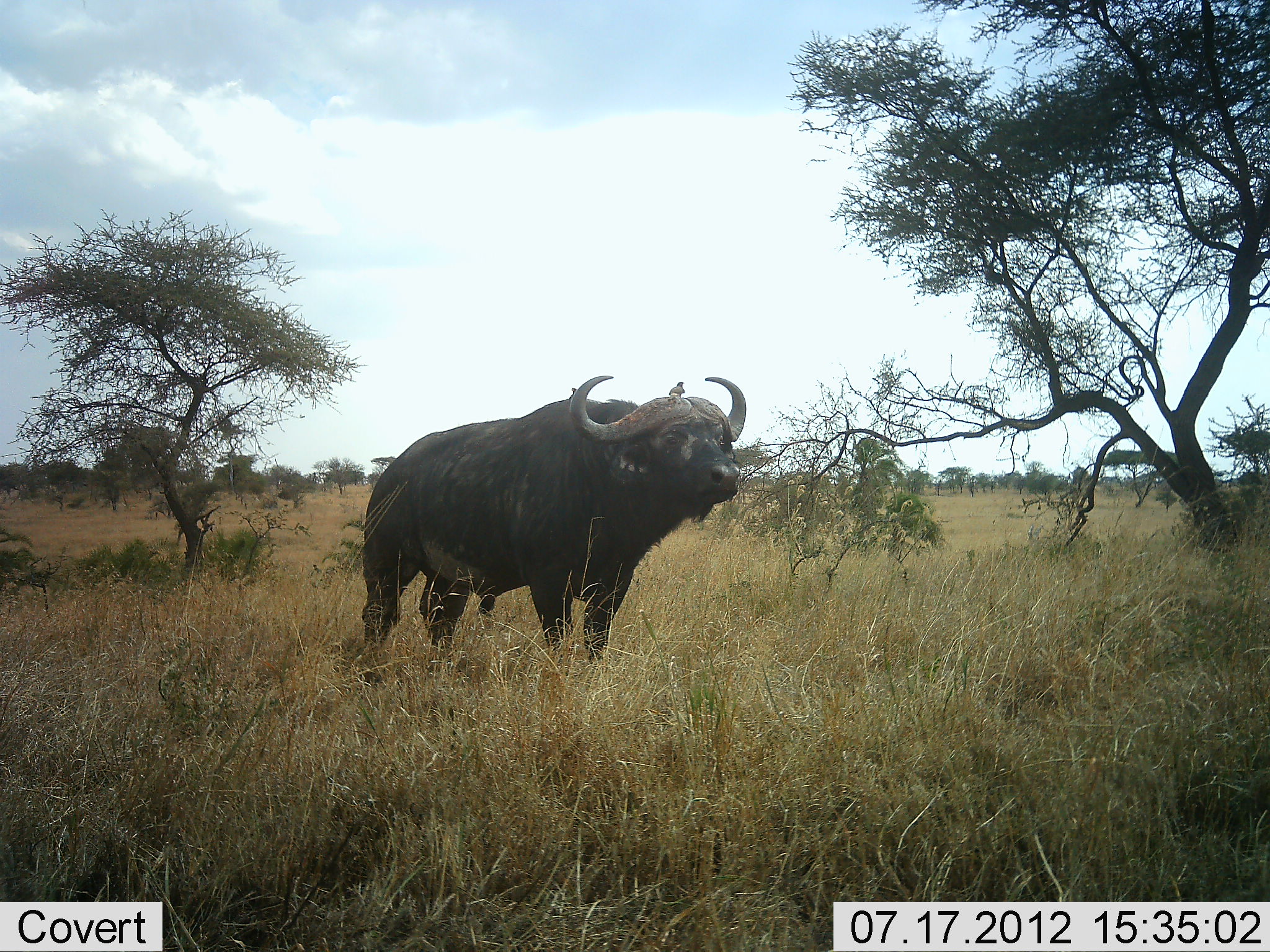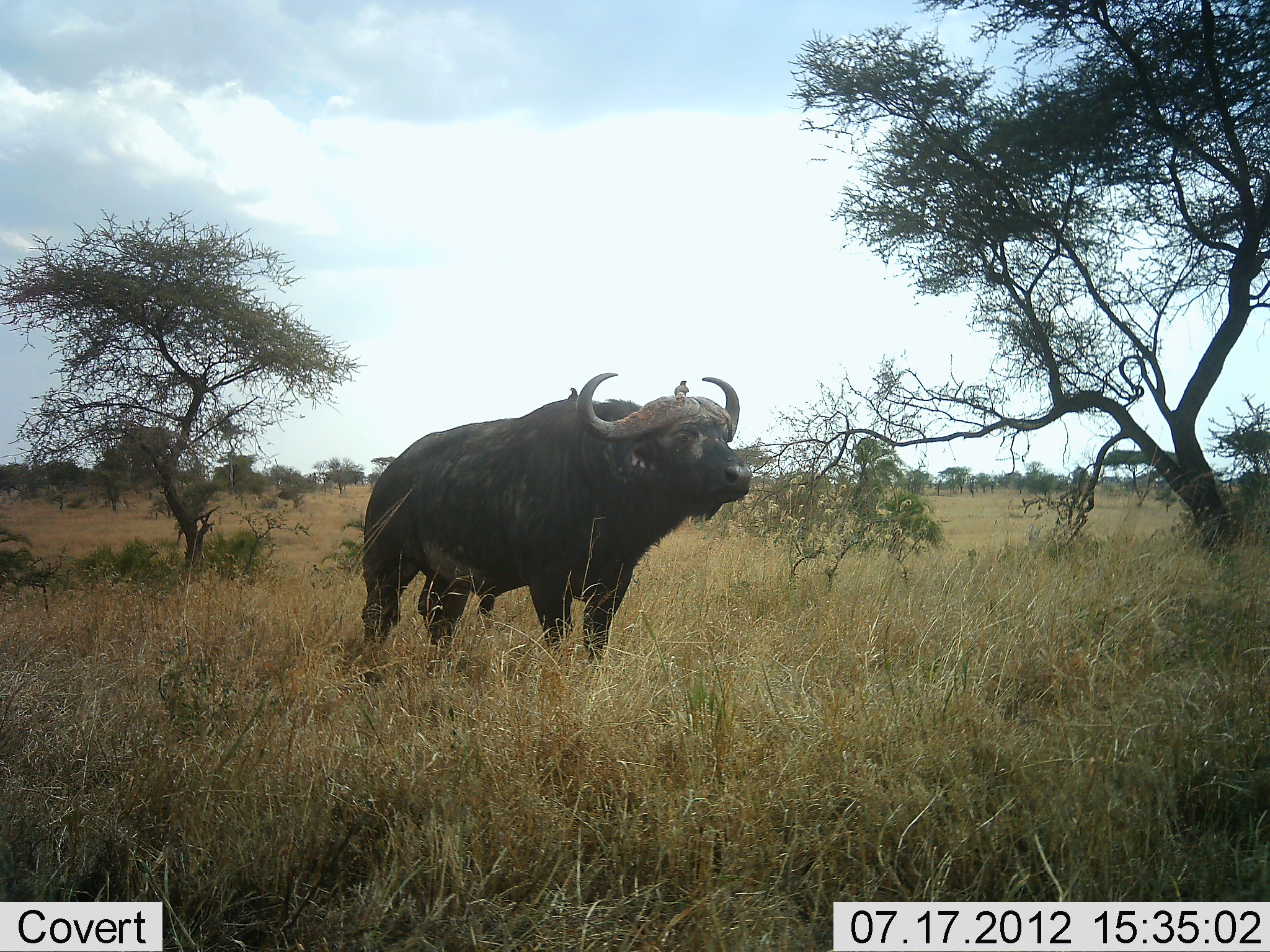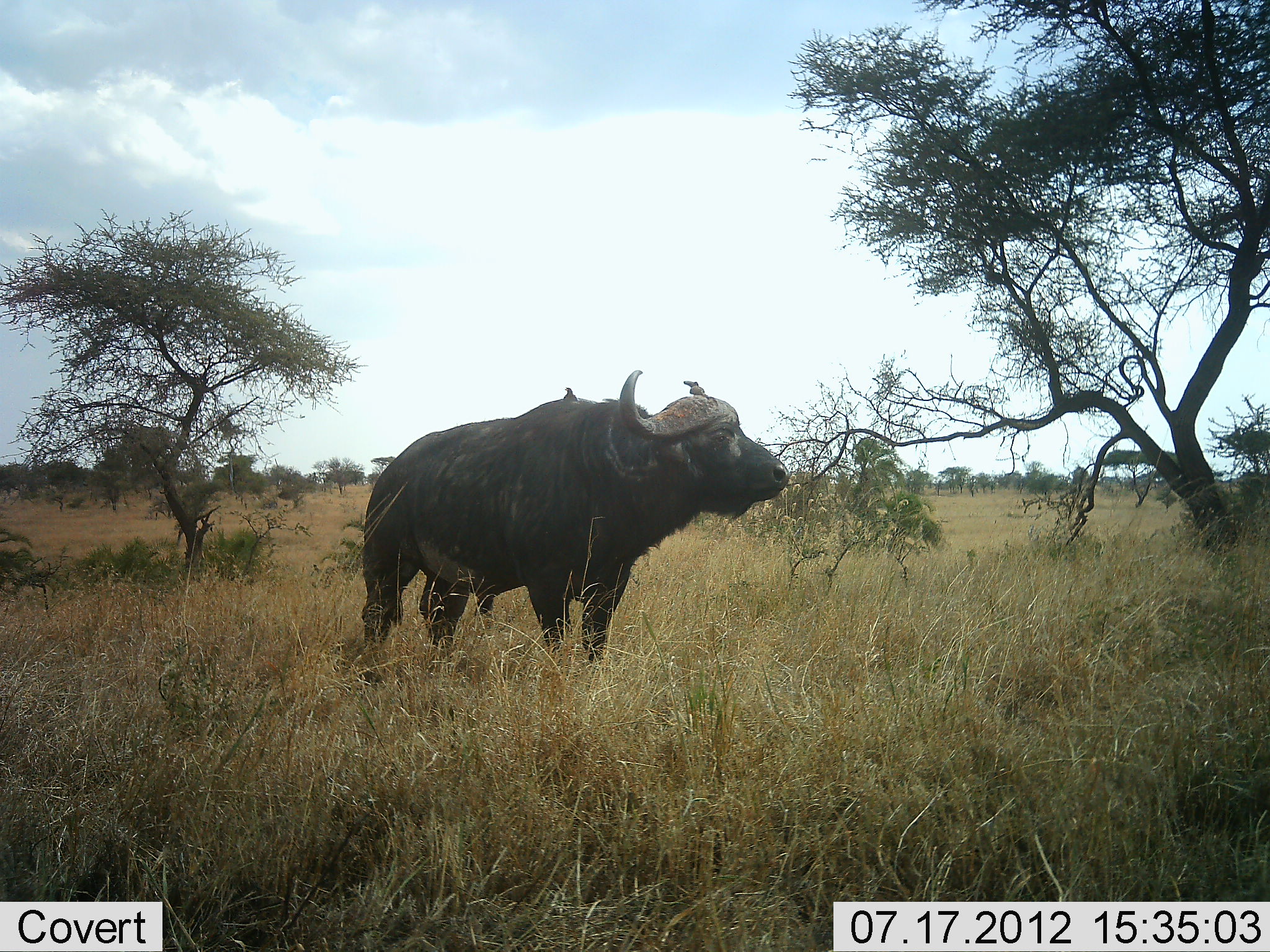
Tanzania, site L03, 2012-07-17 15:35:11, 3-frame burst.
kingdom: Animalia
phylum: Chordata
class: Mammalia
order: Artiodactyla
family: Bovidae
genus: Syncerus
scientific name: Syncerus caffer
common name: cape buffalo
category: buffalo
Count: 1.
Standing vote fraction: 100%.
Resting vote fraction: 0%.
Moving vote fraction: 0%.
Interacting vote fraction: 0%.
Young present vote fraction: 0%.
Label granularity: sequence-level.